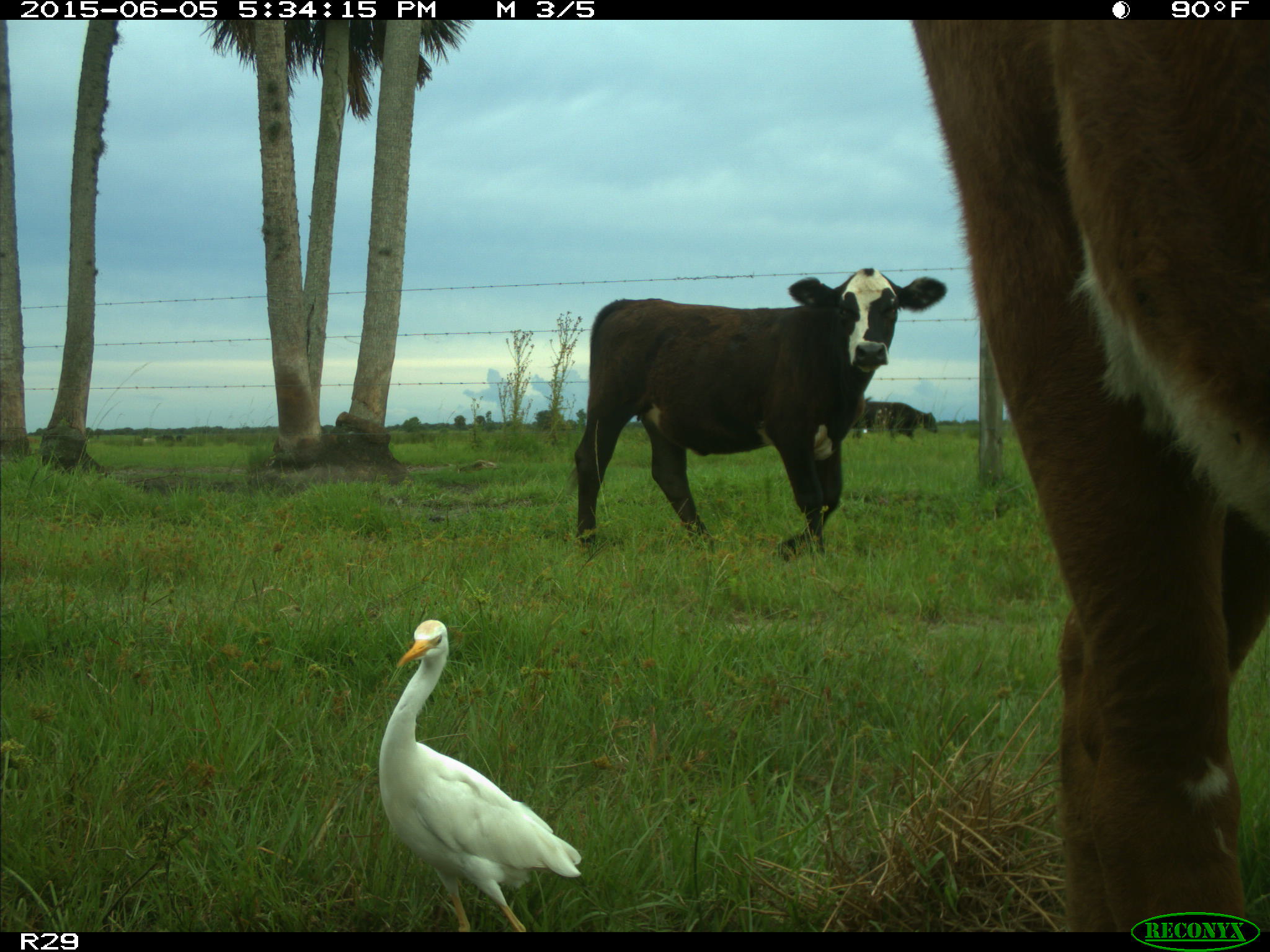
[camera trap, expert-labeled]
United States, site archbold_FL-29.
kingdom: Animalia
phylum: Chordata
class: Mammalia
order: Artiodactyla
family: Bovidae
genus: Bos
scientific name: Bos taurus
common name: domestic cow